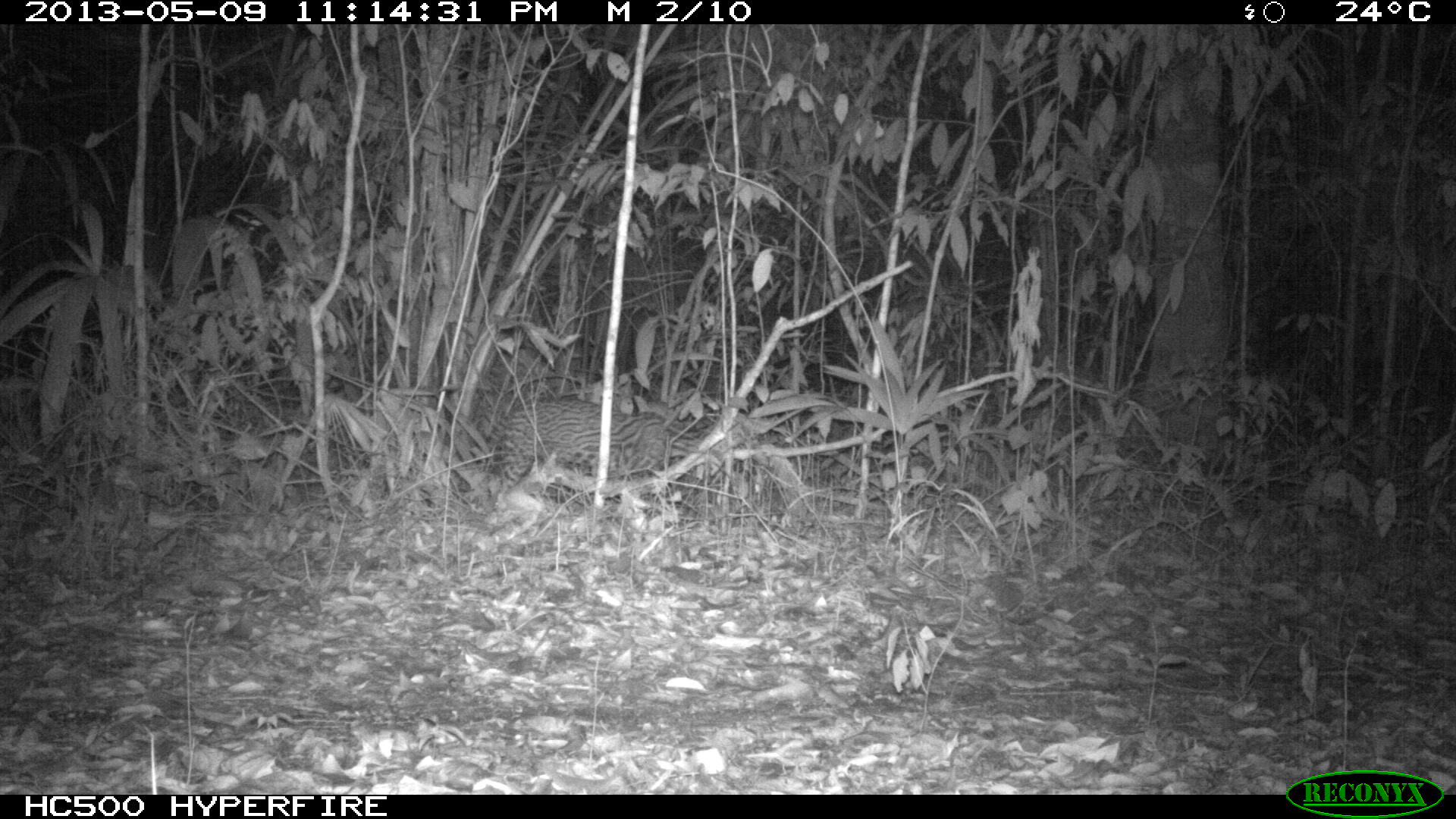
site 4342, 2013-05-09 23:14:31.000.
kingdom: Animalia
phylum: Chordata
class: Mammalia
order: Carnivora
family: Felidae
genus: Leopardus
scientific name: Leopardus pardalis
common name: ocelot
Leopardus pardalis (ocelot), count 1.